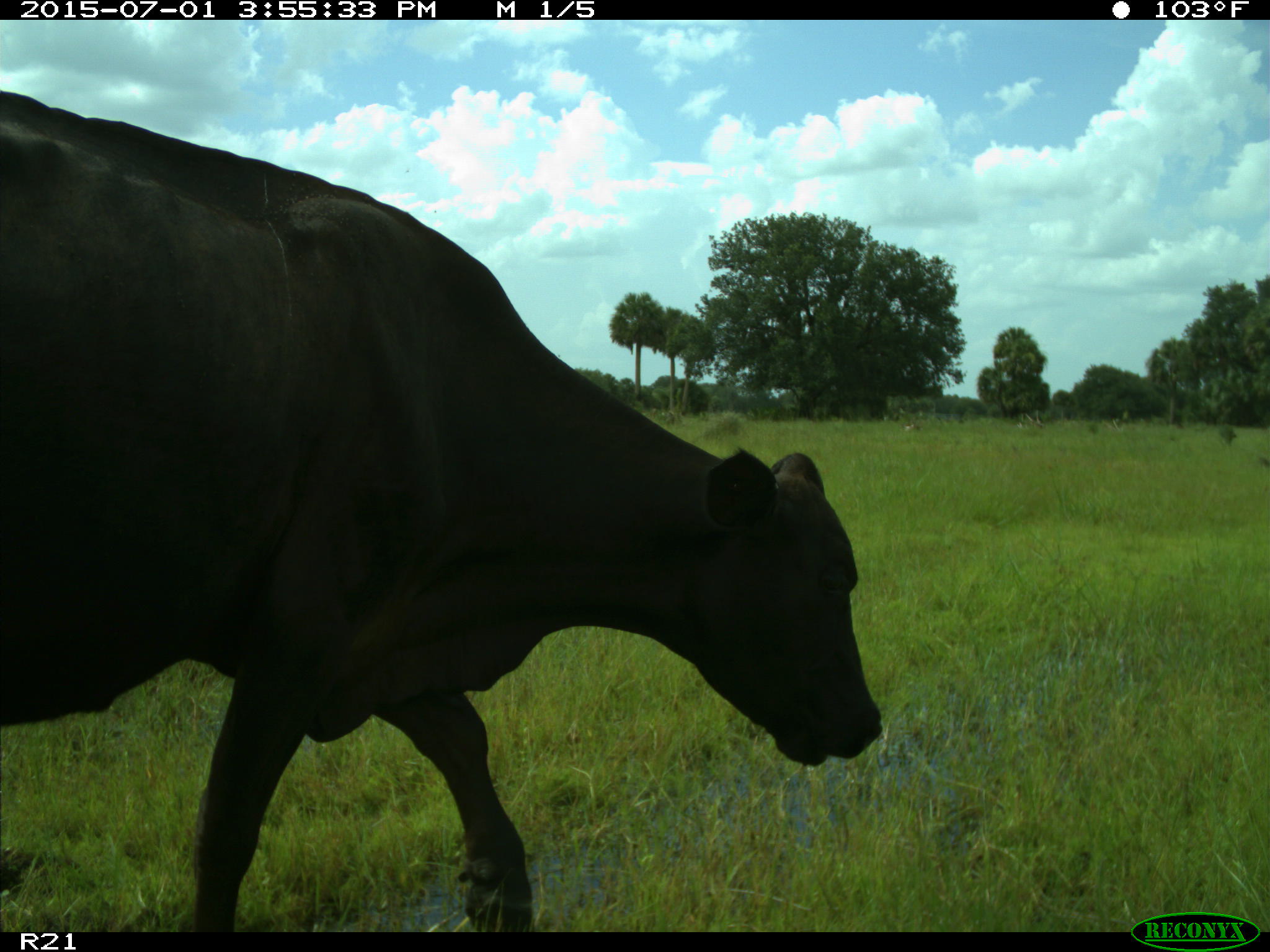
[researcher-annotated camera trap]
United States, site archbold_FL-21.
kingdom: Animalia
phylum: Chordata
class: Mammalia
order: Artiodactyla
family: Bovidae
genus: Bos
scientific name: Bos taurus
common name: domestic cow